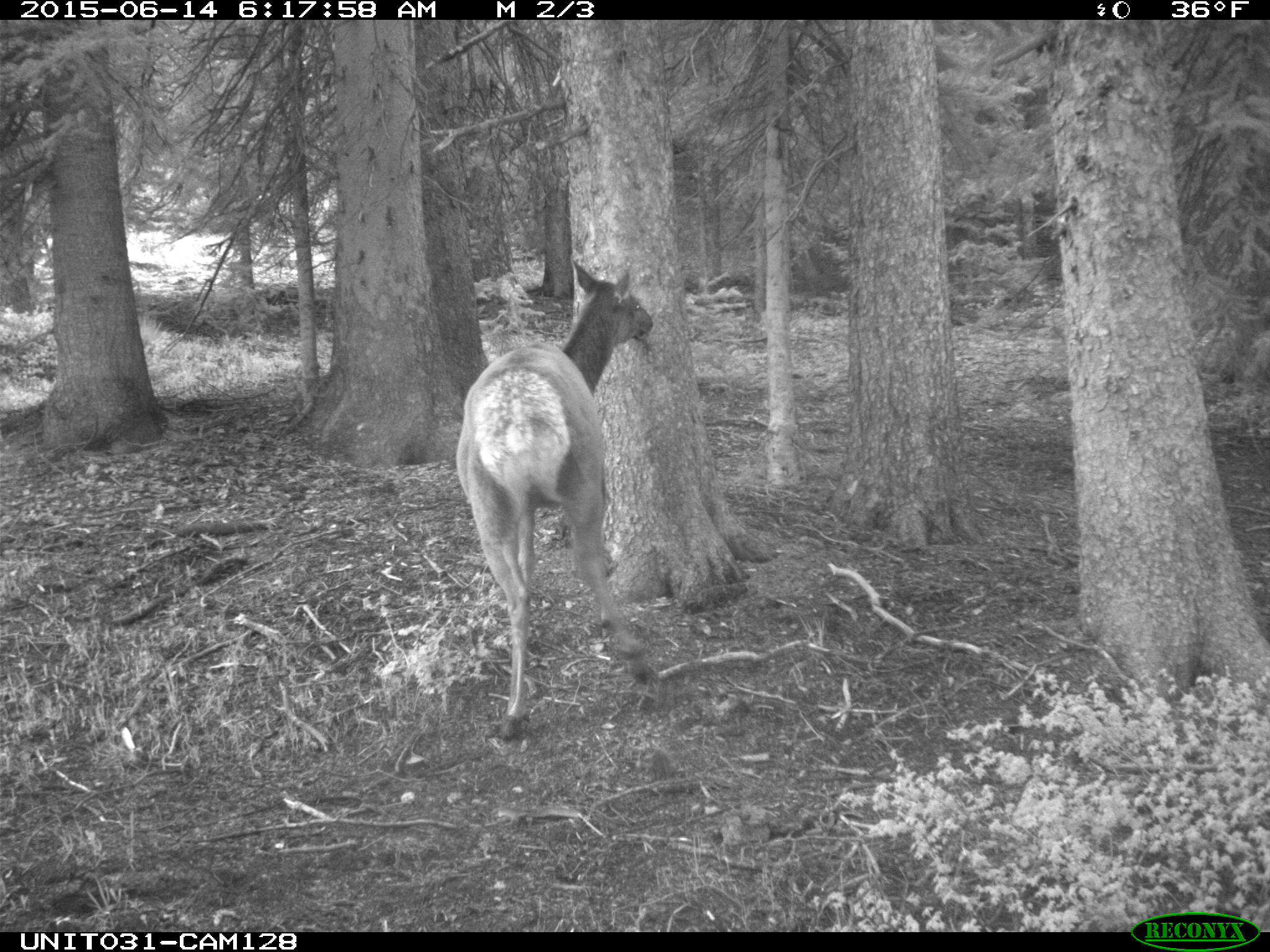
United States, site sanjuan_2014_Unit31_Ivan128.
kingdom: Animalia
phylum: Chordata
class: Mammalia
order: Artiodactyla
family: Cervidae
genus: Cervus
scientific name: Cervus elaphus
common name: red deer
Cervus elaphus (red deer).